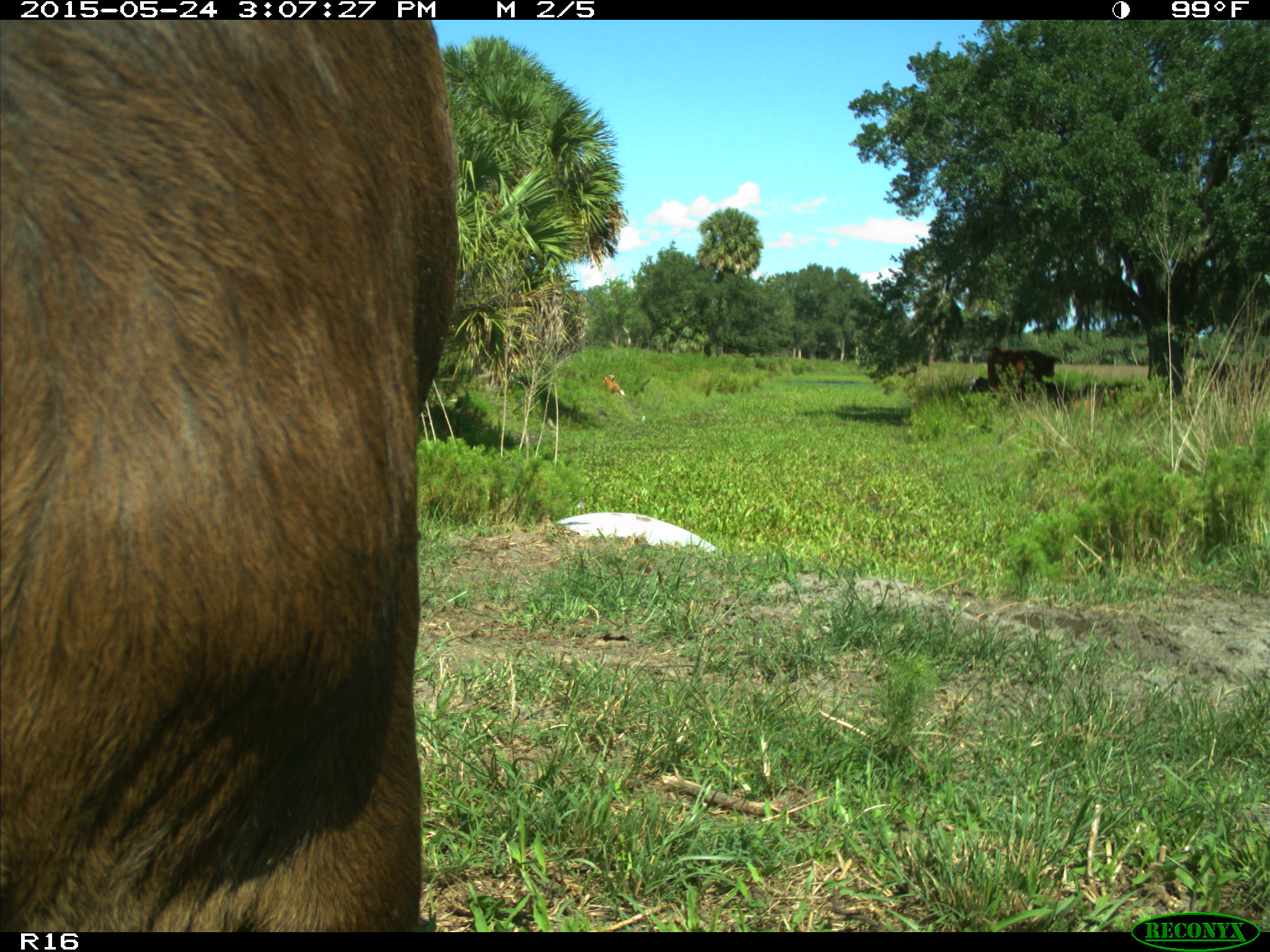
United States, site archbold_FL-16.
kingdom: Animalia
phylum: Chordata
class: Mammalia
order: Artiodactyla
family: Bovidae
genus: Bos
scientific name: Bos taurus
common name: domestic cow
Bos taurus (domestic cow).